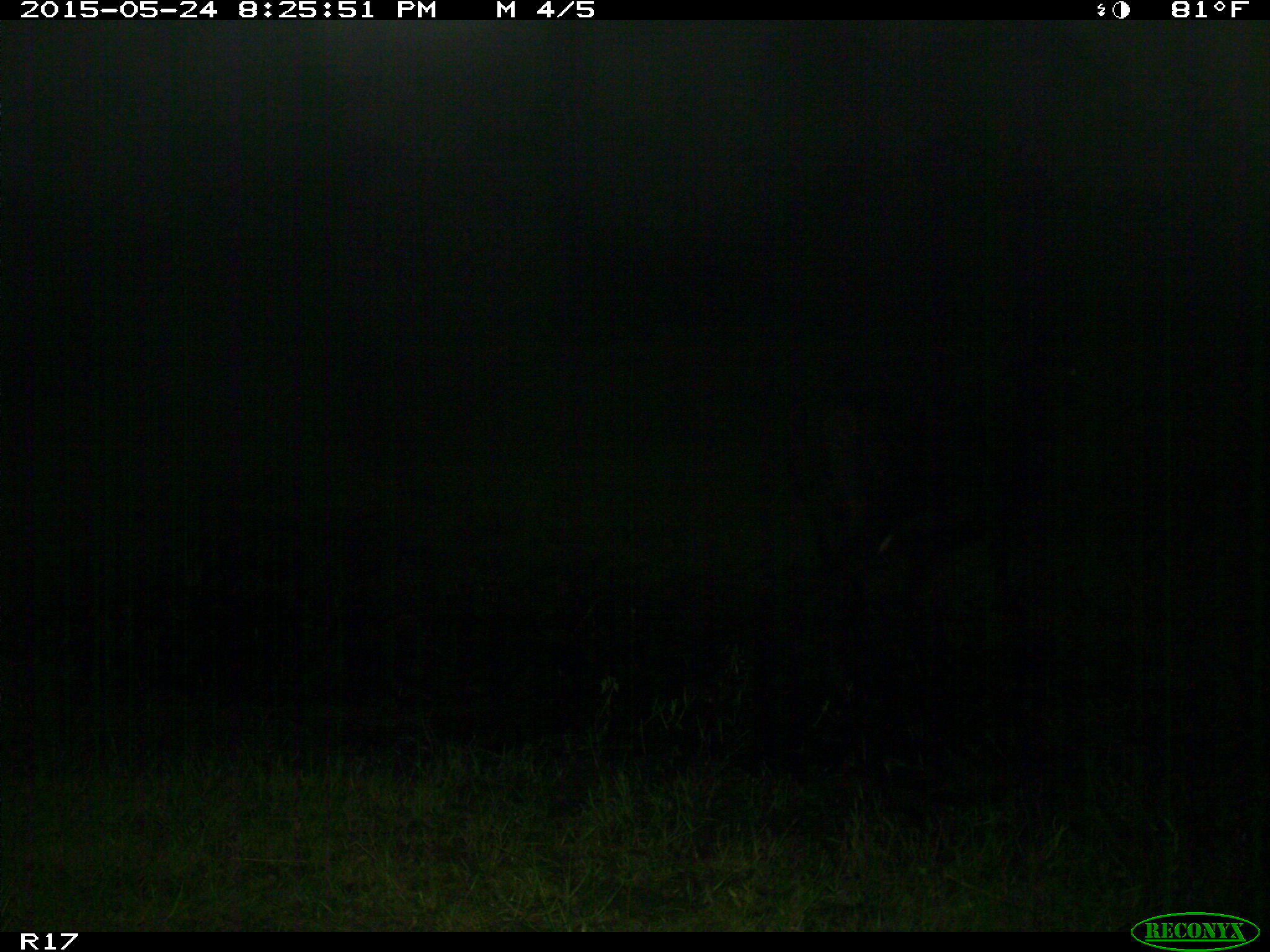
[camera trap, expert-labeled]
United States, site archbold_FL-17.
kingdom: Animalia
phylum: Chordata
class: Mammalia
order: Artiodactyla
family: Bovidae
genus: Bos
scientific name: Bos taurus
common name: domestic cow